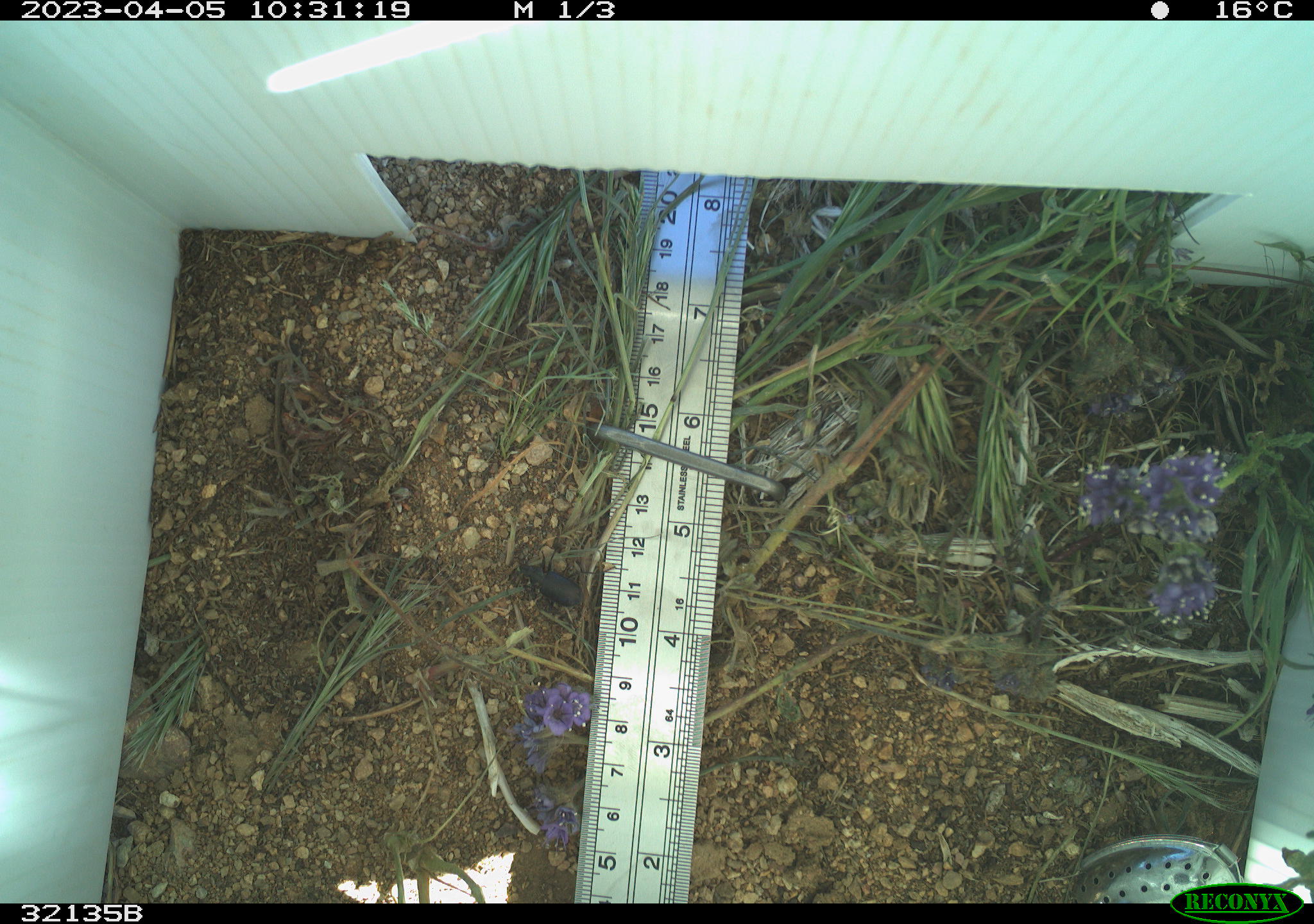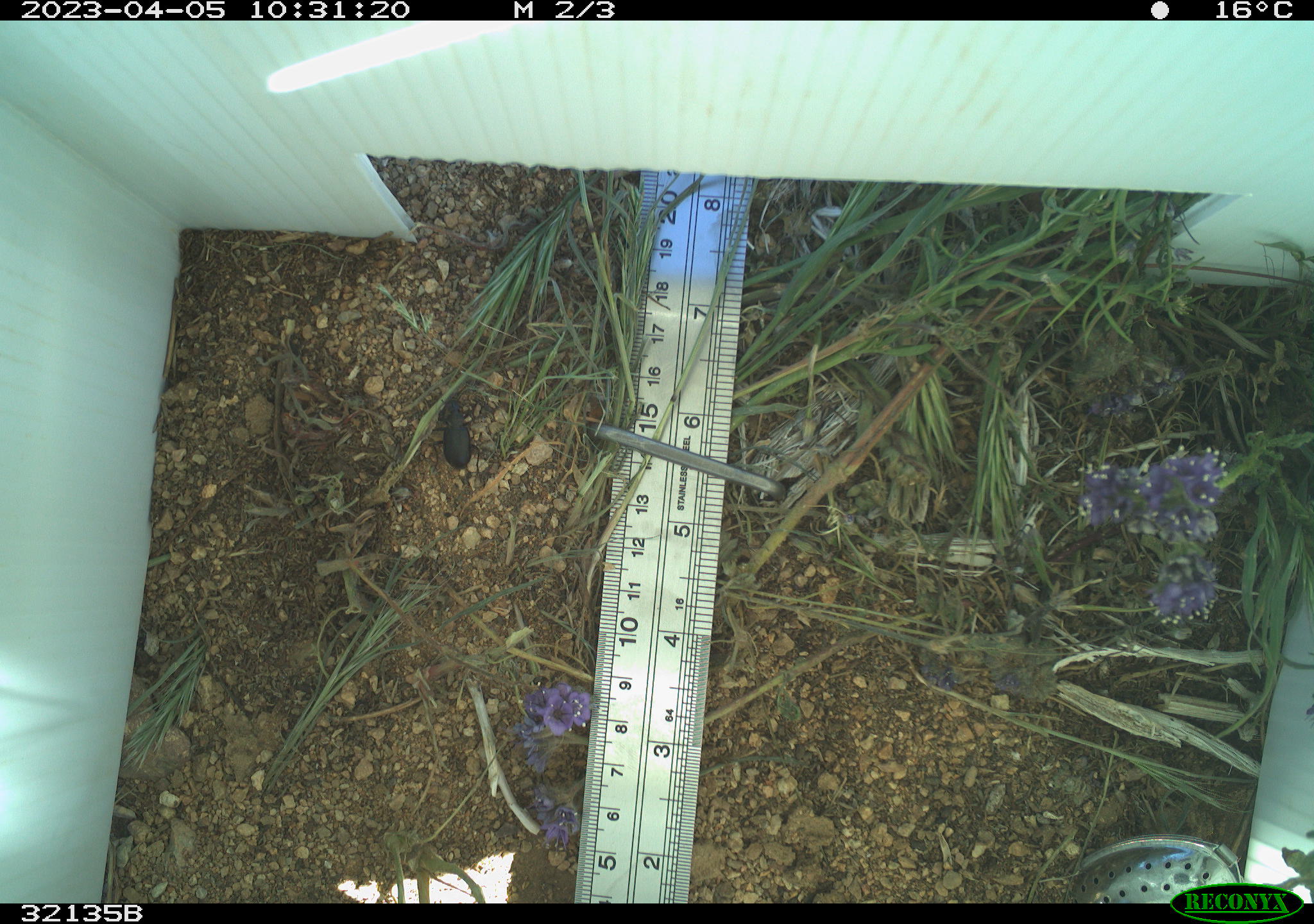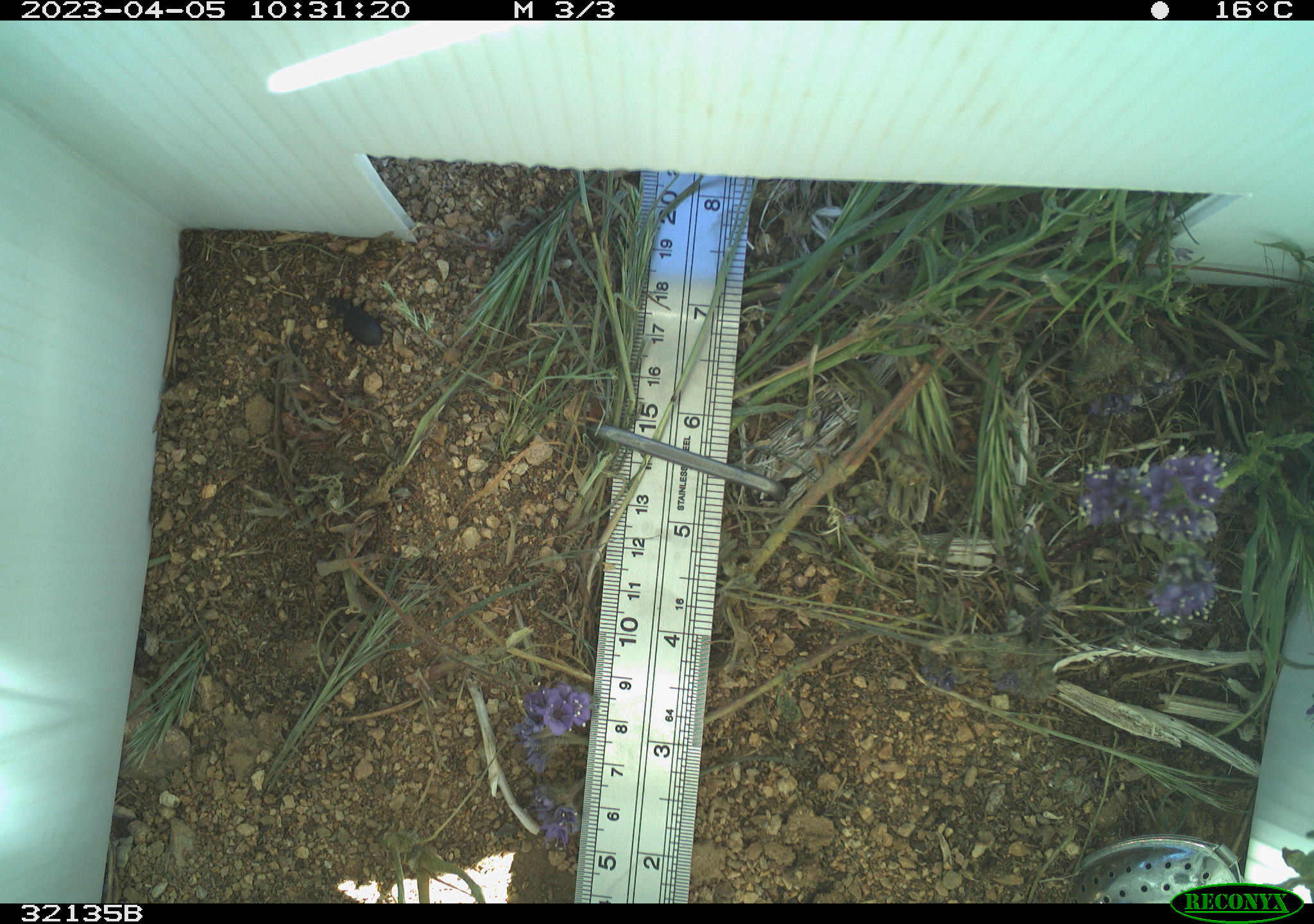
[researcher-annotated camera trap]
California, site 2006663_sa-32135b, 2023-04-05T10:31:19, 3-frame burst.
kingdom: Animalia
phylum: Arthropoda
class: Insecta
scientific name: Insecta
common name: insect